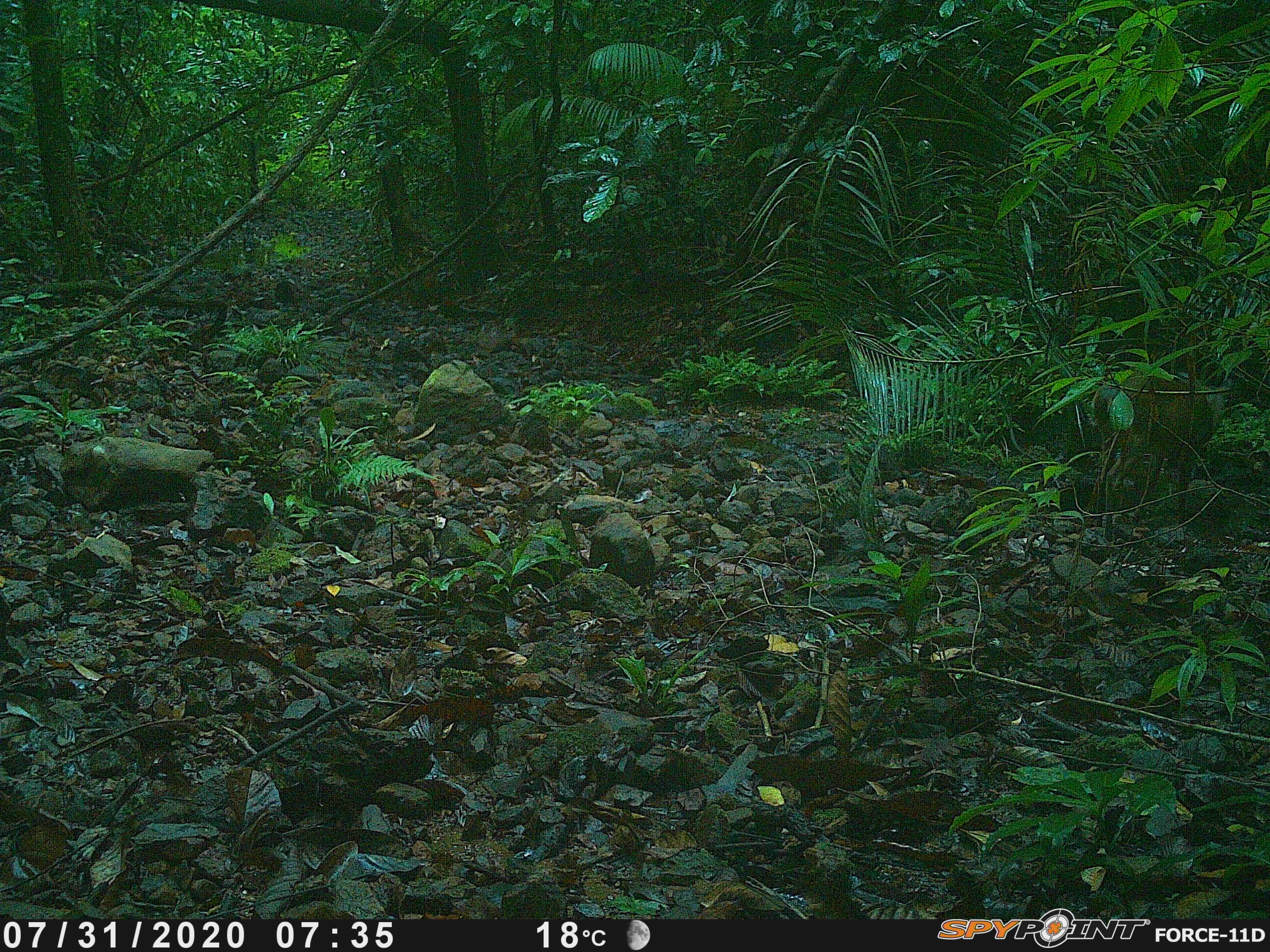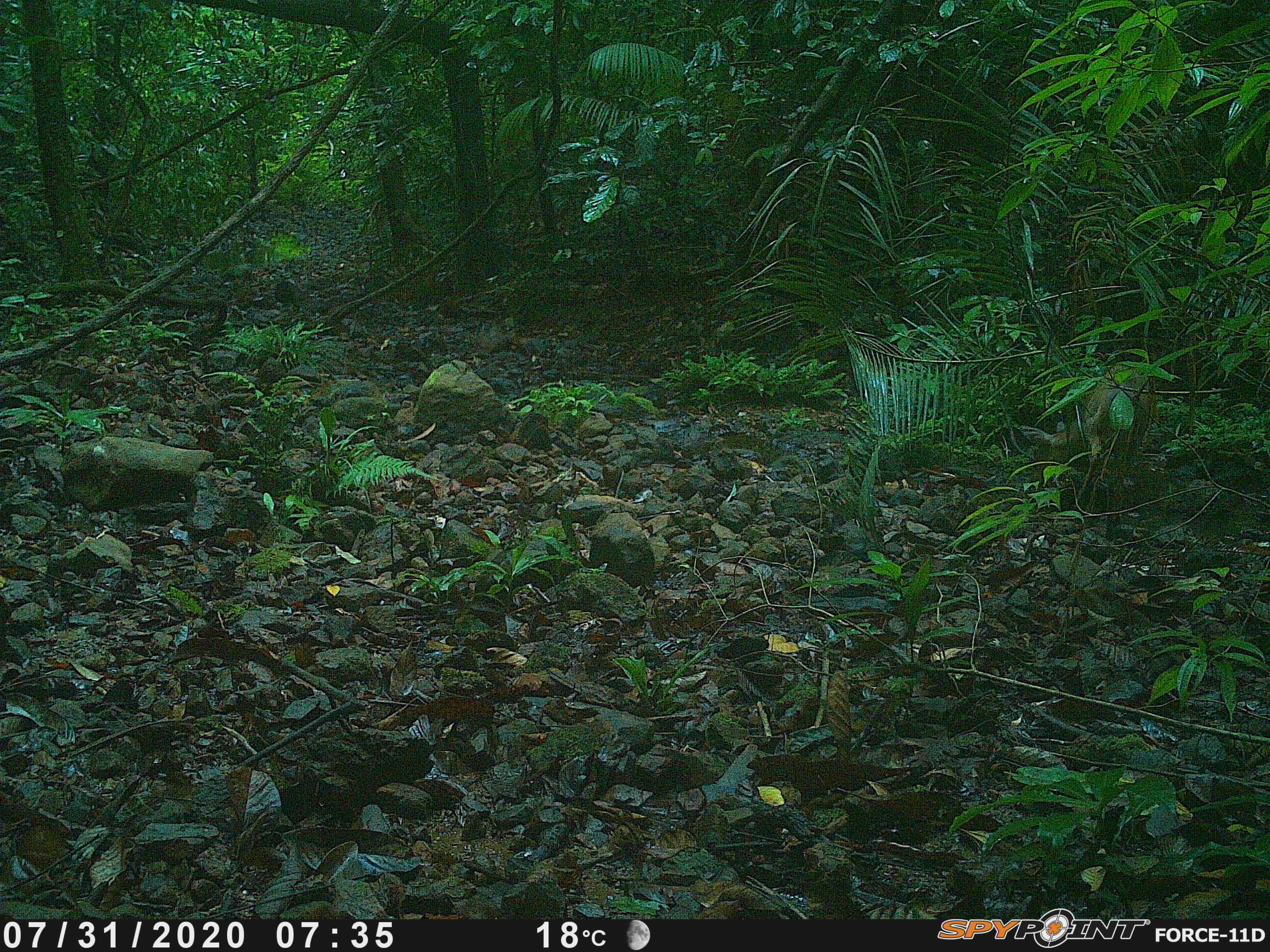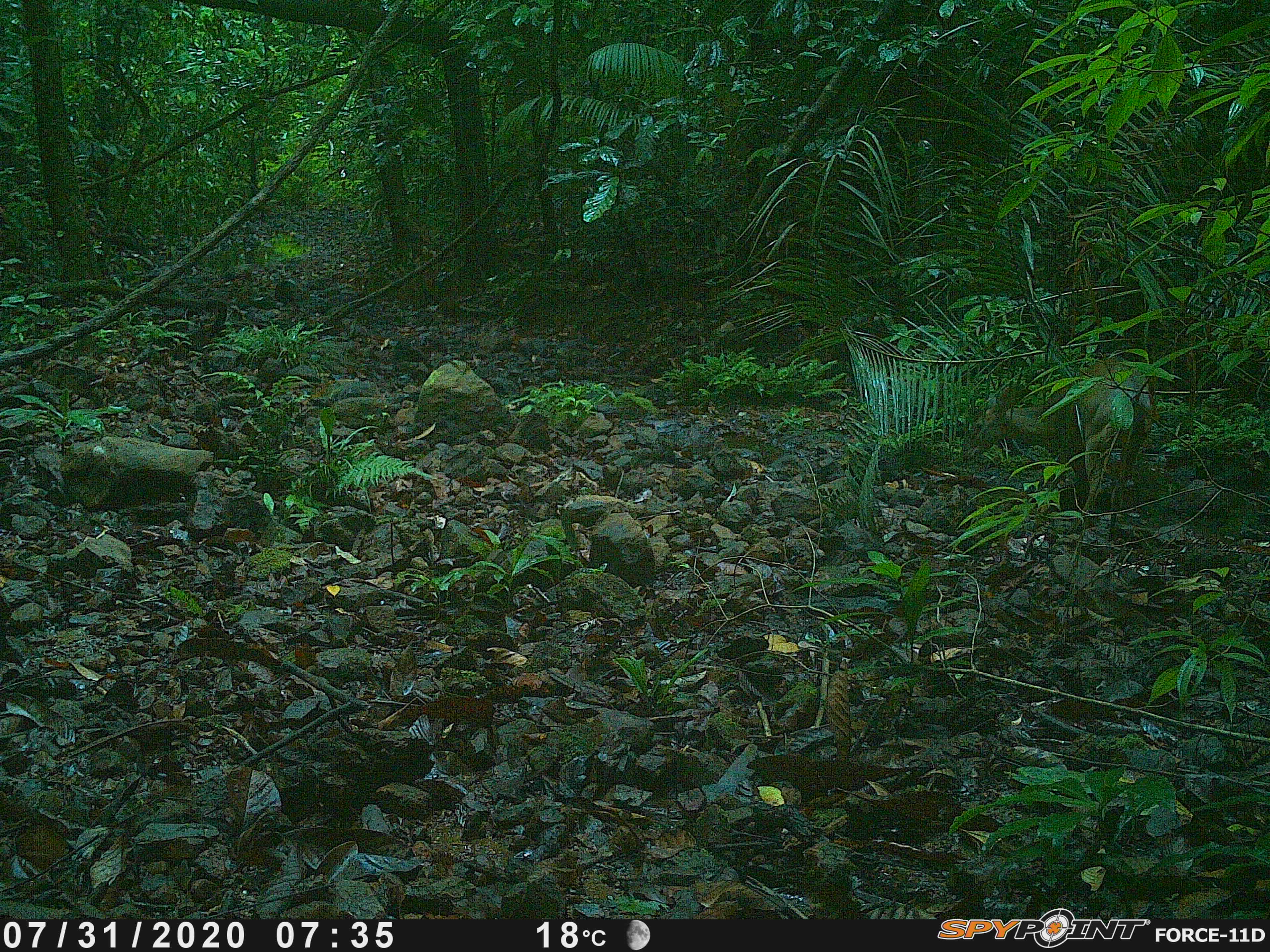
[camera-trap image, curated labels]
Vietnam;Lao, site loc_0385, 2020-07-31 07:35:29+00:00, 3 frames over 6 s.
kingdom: Animalia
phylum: Chordata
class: Mammalia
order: Artiodactyla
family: Cervidae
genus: Muntiacus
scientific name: Muntiacus vuquangensis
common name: large-antlered muntjac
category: large antlered muntjac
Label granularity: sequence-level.